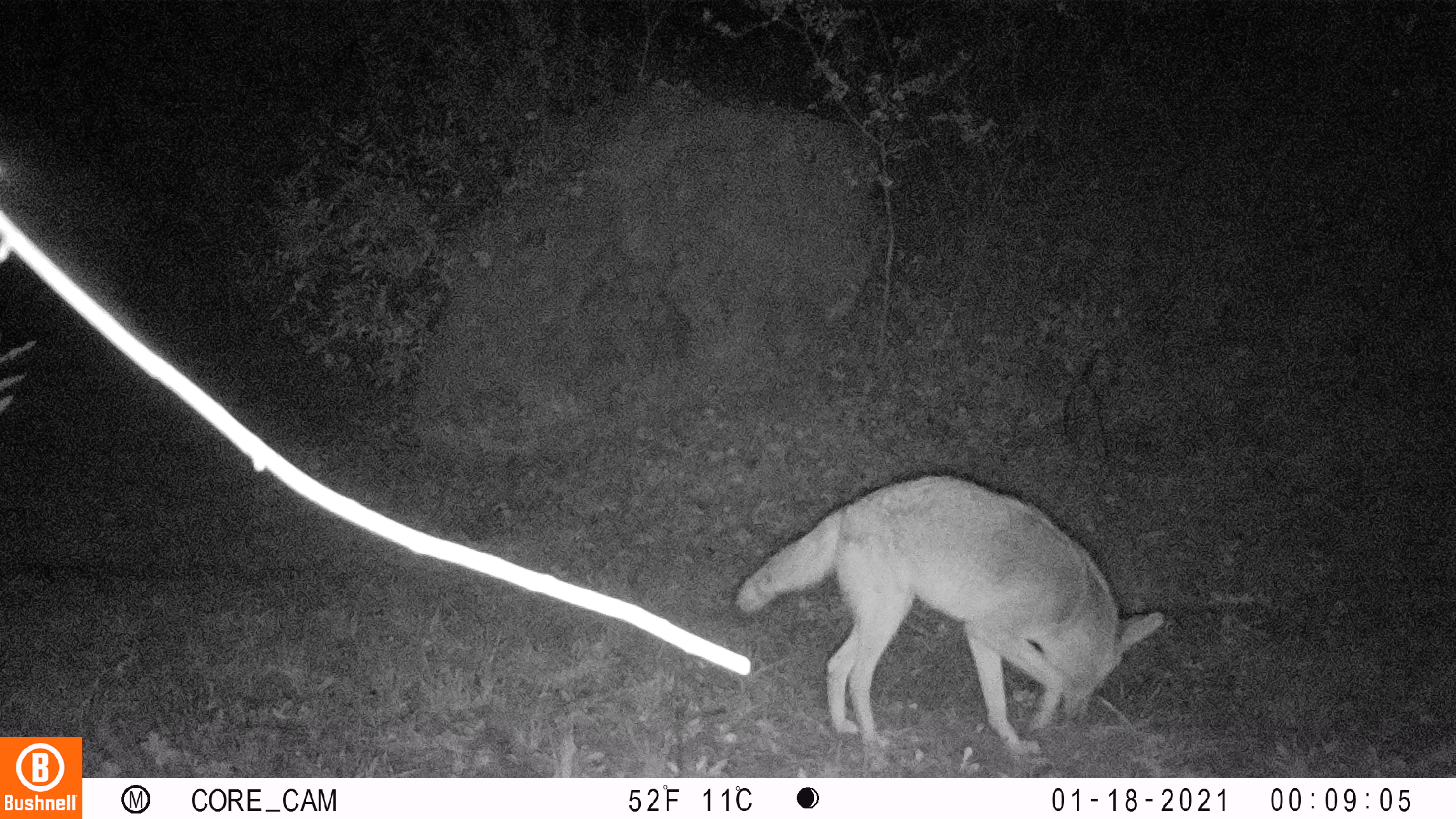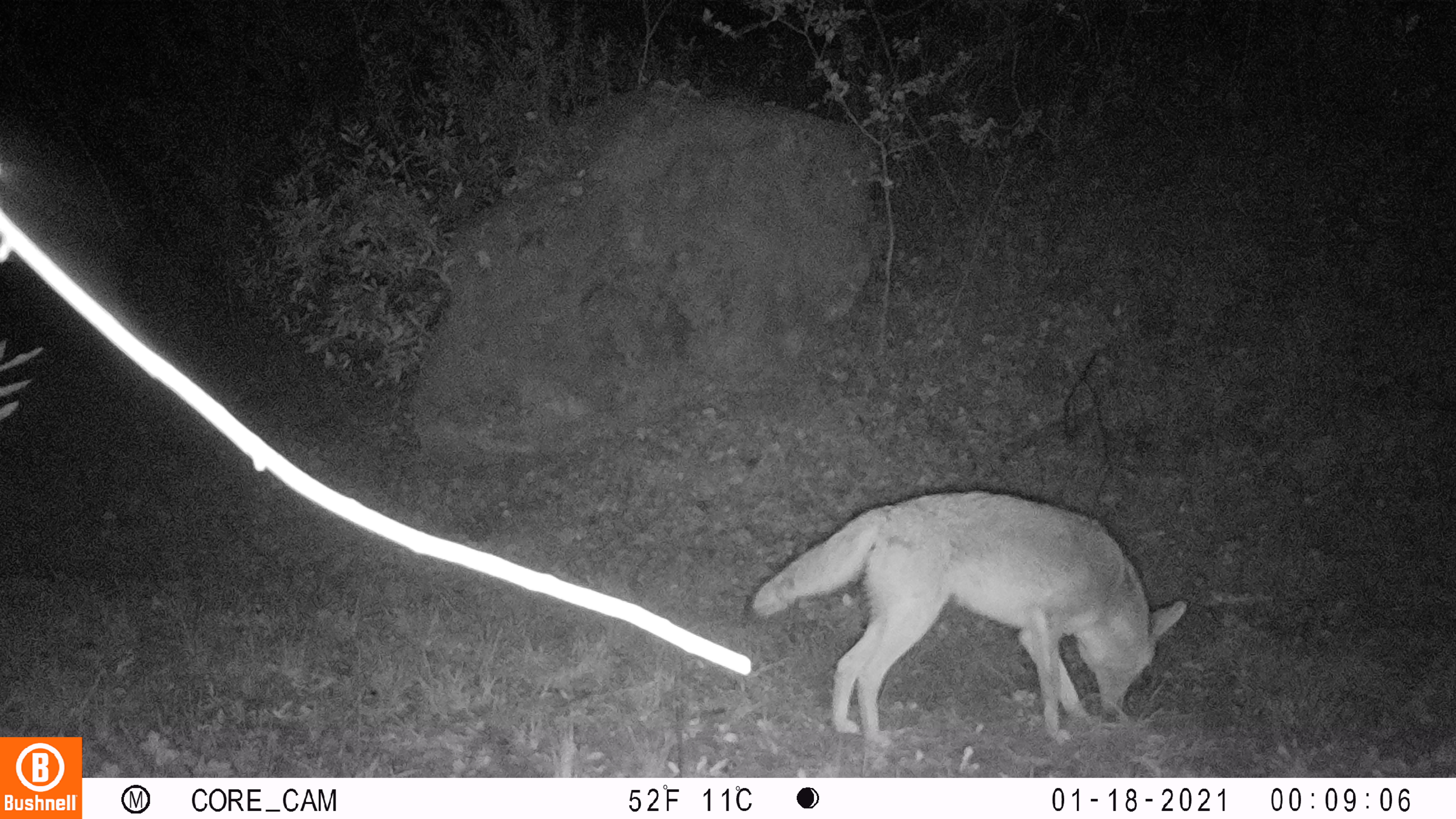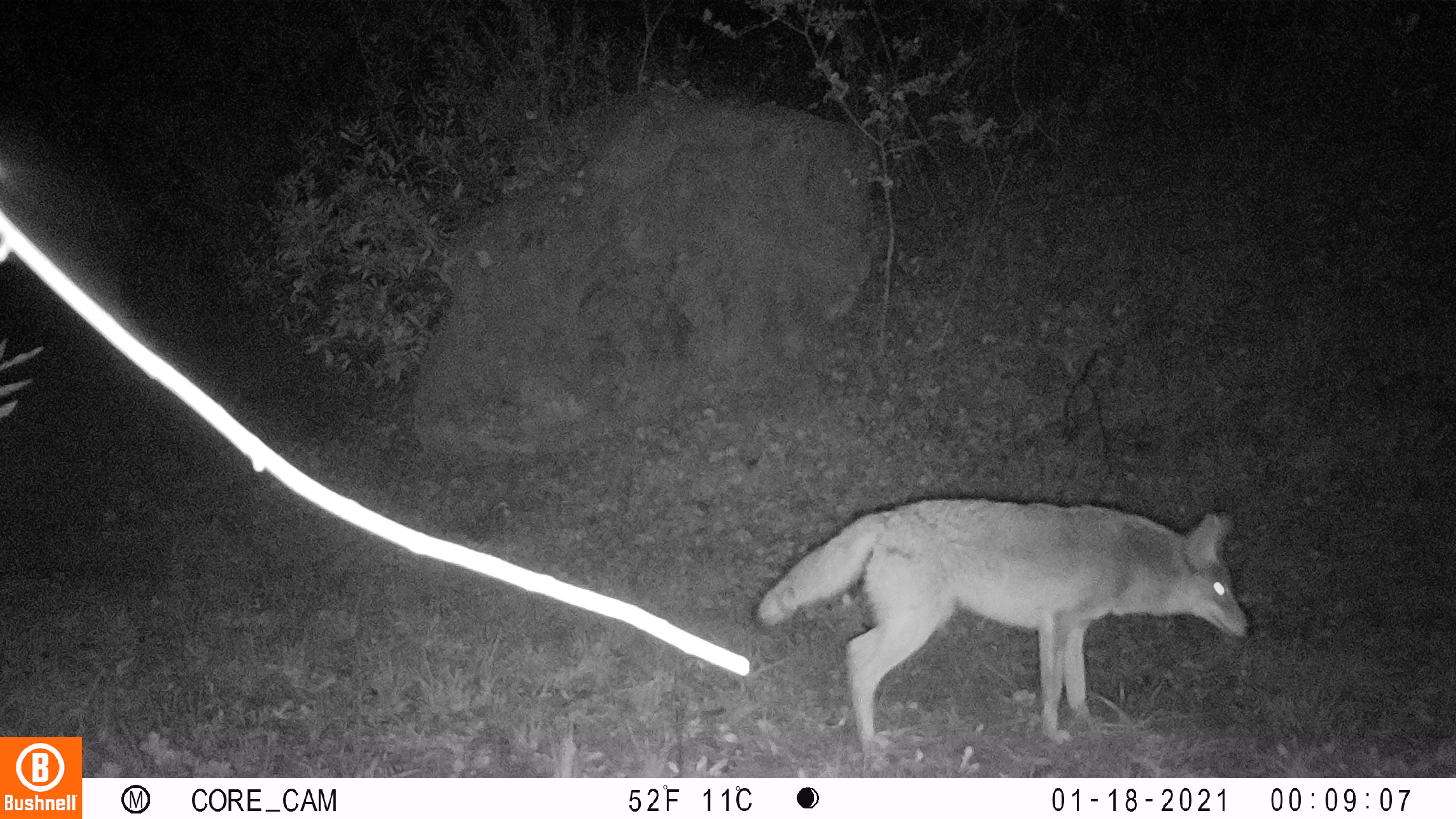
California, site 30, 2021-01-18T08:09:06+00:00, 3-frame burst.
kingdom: Animalia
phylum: Chordata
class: Mammalia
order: Carnivora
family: Canidae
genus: Canis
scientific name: Canis latrans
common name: coyote